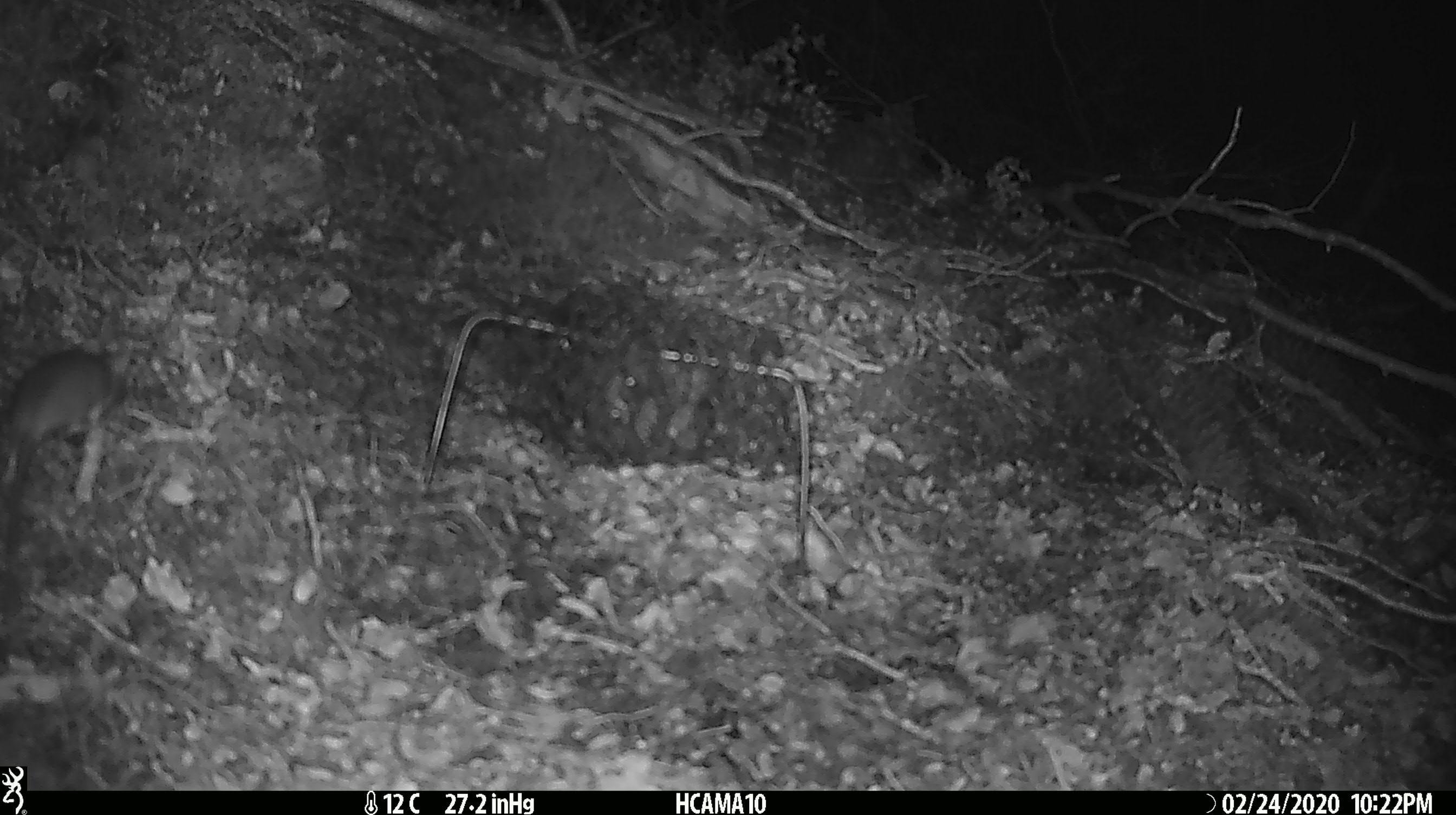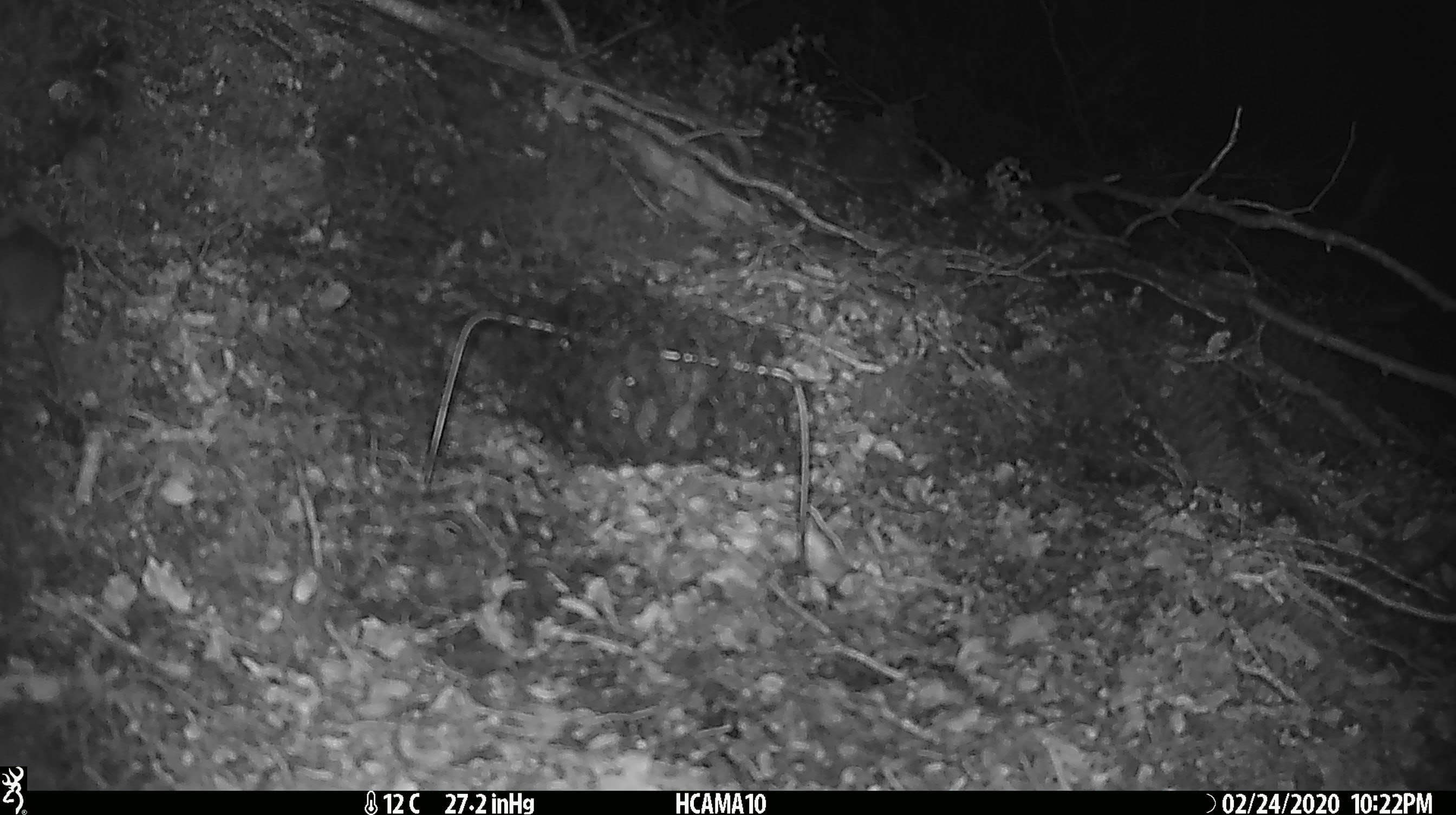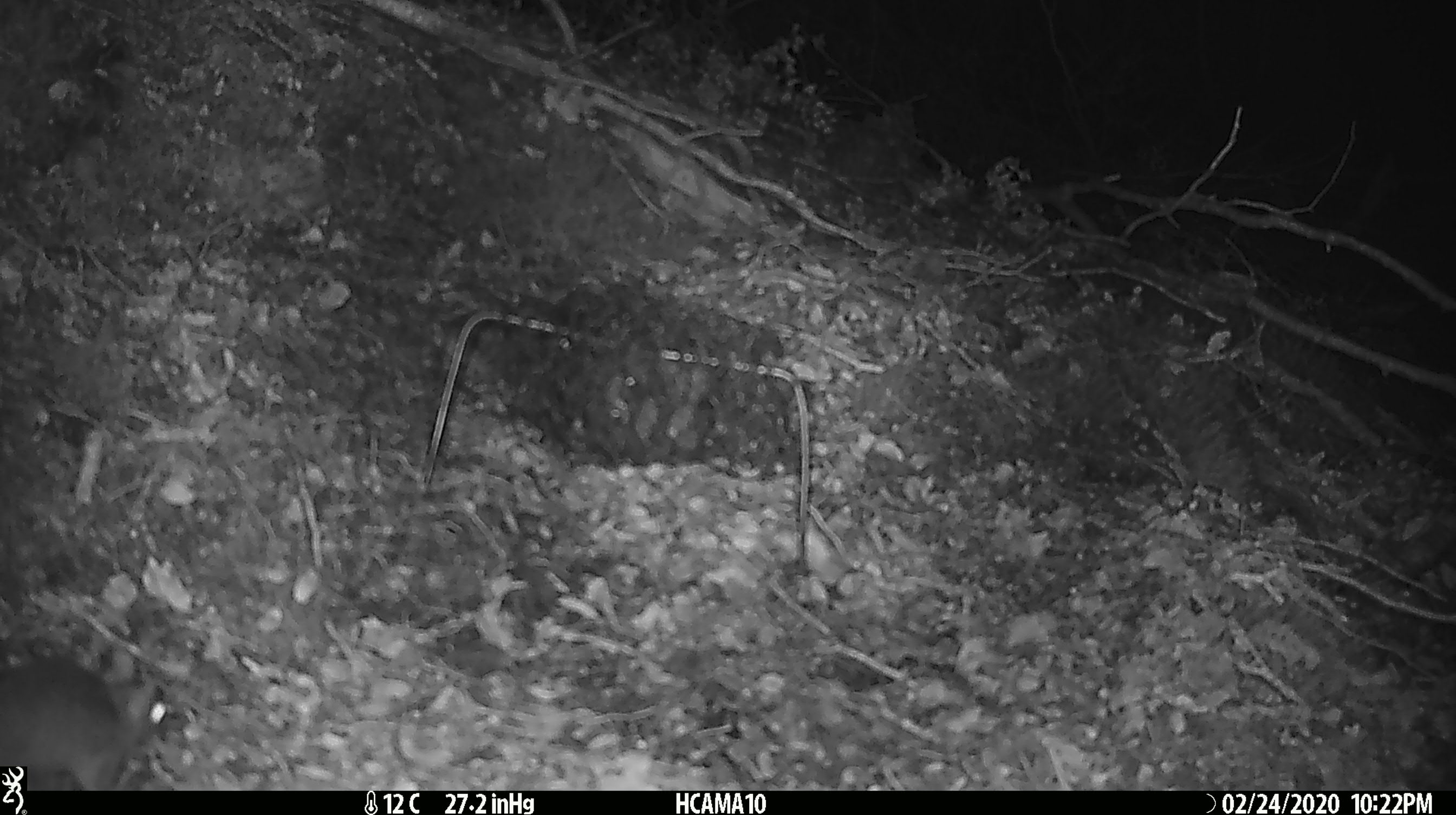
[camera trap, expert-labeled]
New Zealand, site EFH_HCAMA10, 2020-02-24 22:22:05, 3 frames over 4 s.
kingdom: Animalia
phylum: Chordata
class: Mammalia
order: Rodentia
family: Muridae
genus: Mus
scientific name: Mus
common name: mouse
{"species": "mouse (Mus)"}